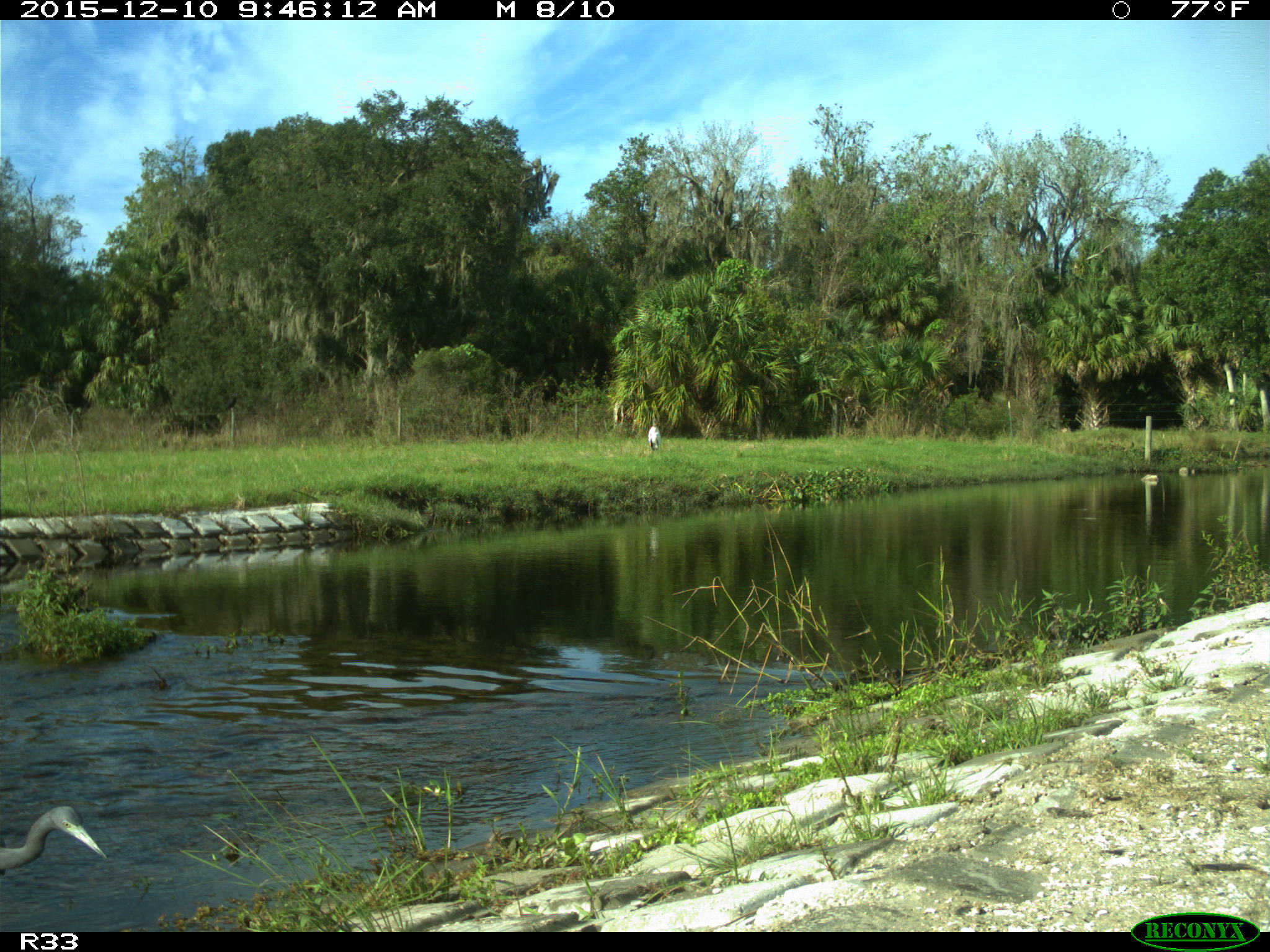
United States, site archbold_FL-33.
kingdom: Animalia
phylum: Chordata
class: Aves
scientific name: Aves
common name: birds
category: unidentified bird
Unidentified bird (birds) (Aves).